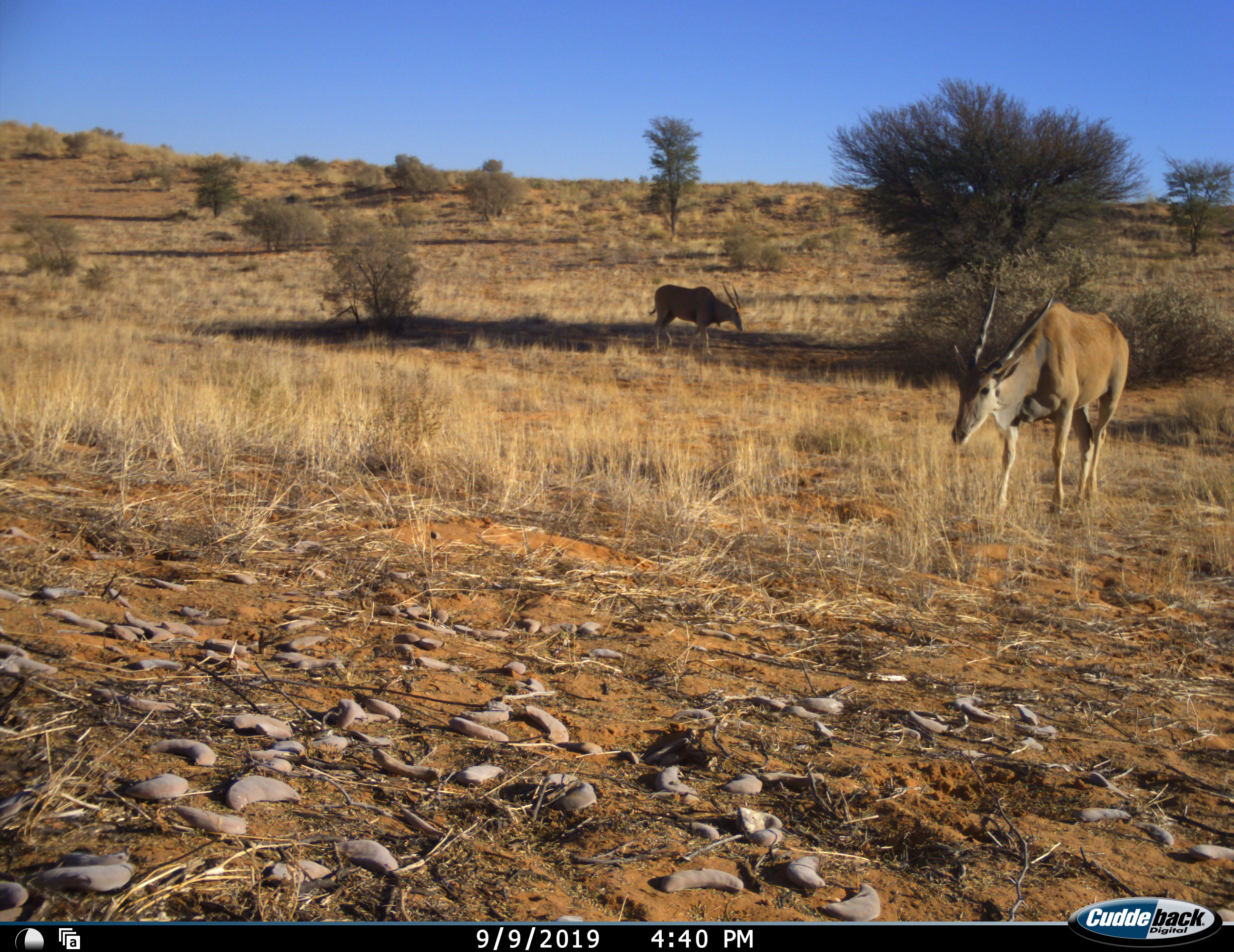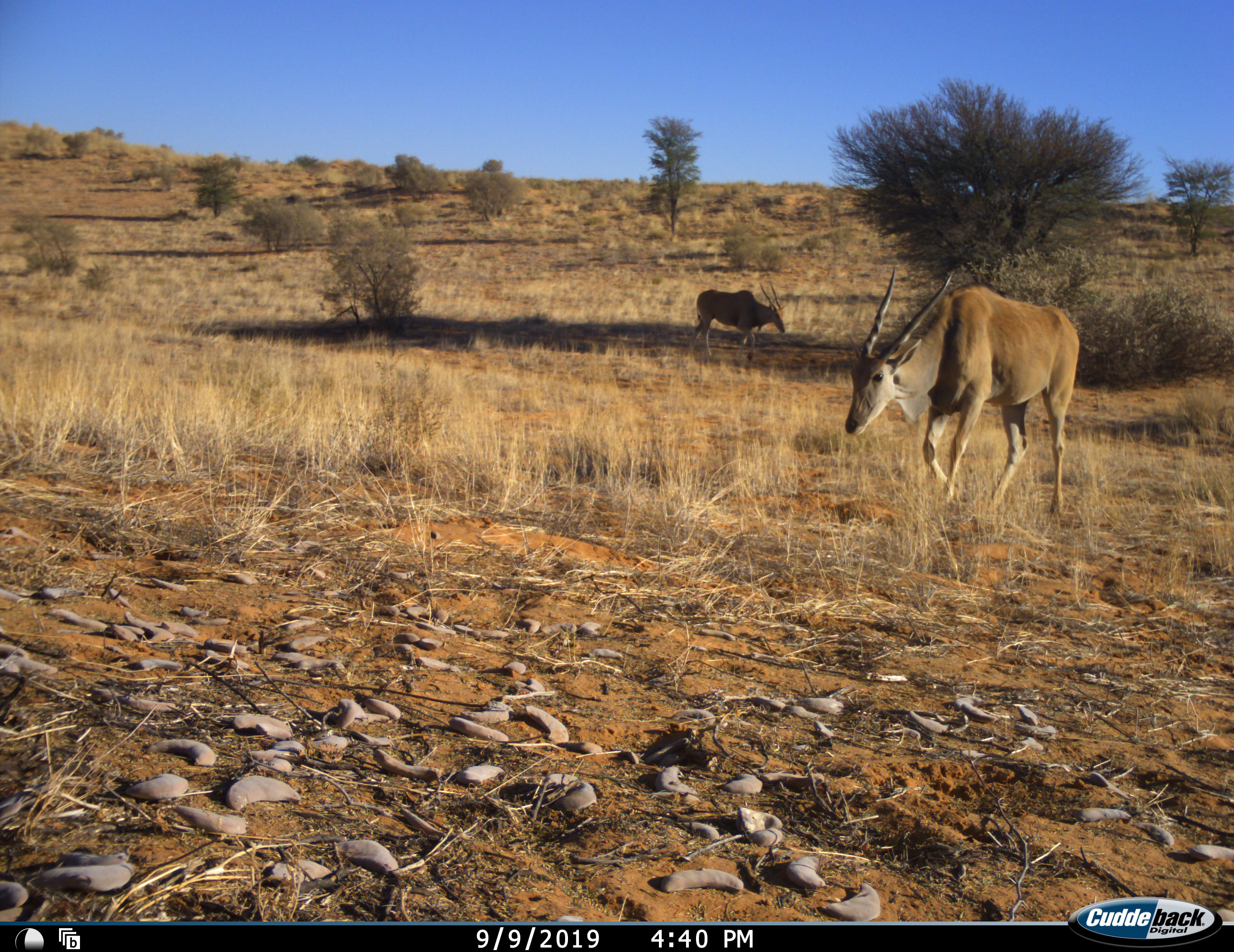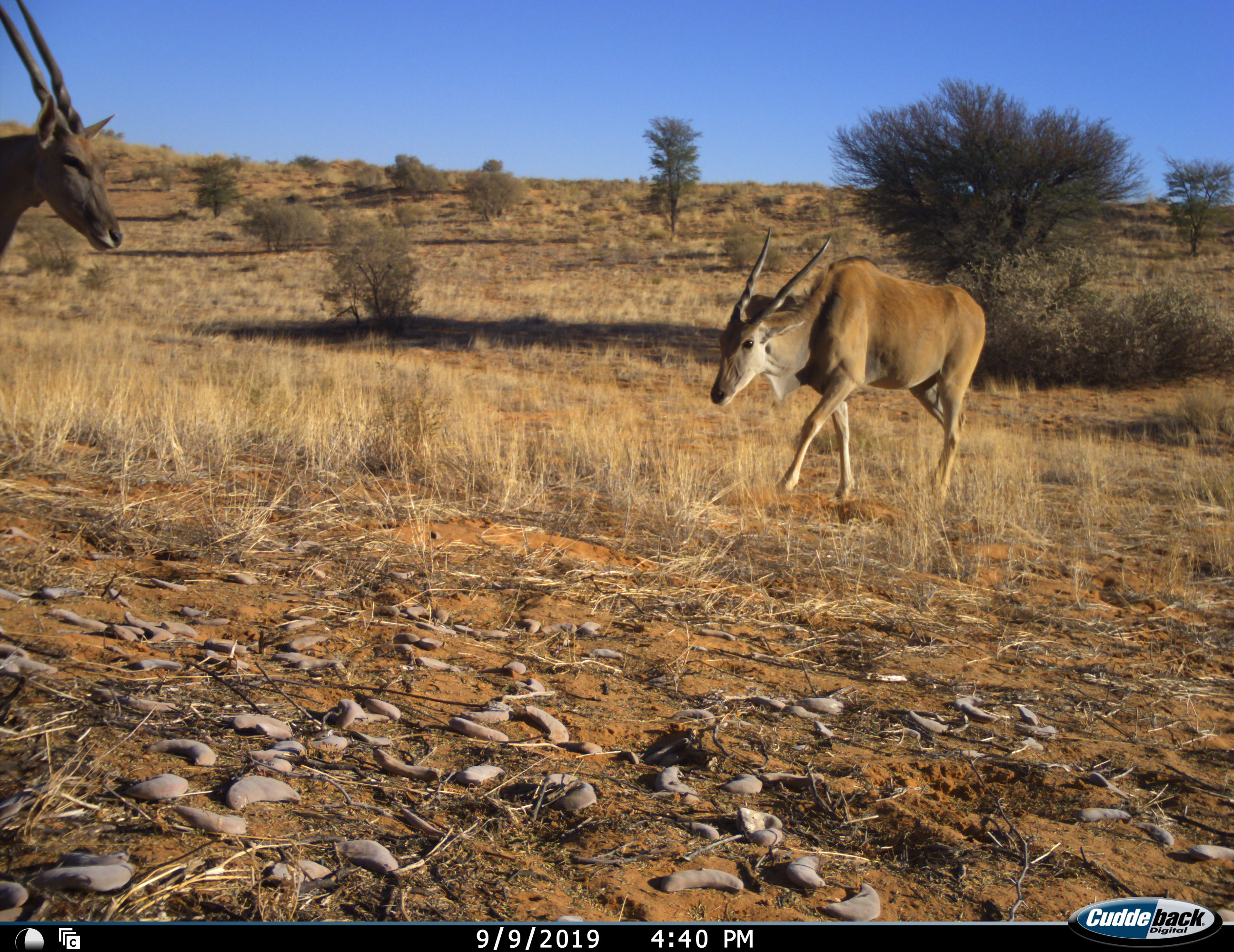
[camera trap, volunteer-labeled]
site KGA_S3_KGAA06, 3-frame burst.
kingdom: Animalia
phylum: Chordata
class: Mammalia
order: Artiodactyla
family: Bovidae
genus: Tragelaphus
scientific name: Tragelaphus oryx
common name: eland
Eland (Tragelaphus oryx), count 3. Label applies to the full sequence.